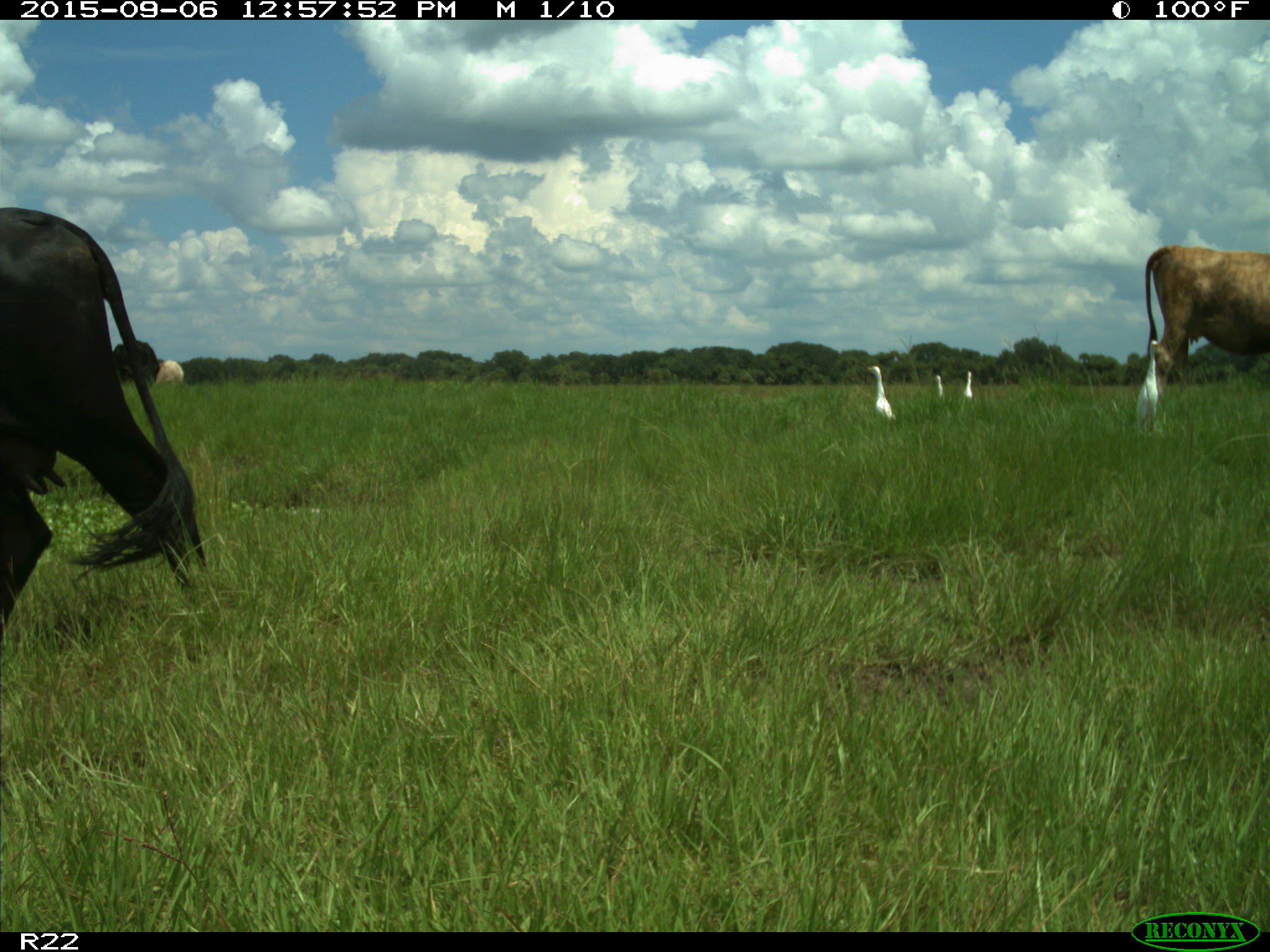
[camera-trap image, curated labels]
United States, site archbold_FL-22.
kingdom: Animalia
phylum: Chordata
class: Mammalia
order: Artiodactyla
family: Bovidae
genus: Bos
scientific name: Bos taurus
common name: domestic cow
Bos taurus (domestic cow).